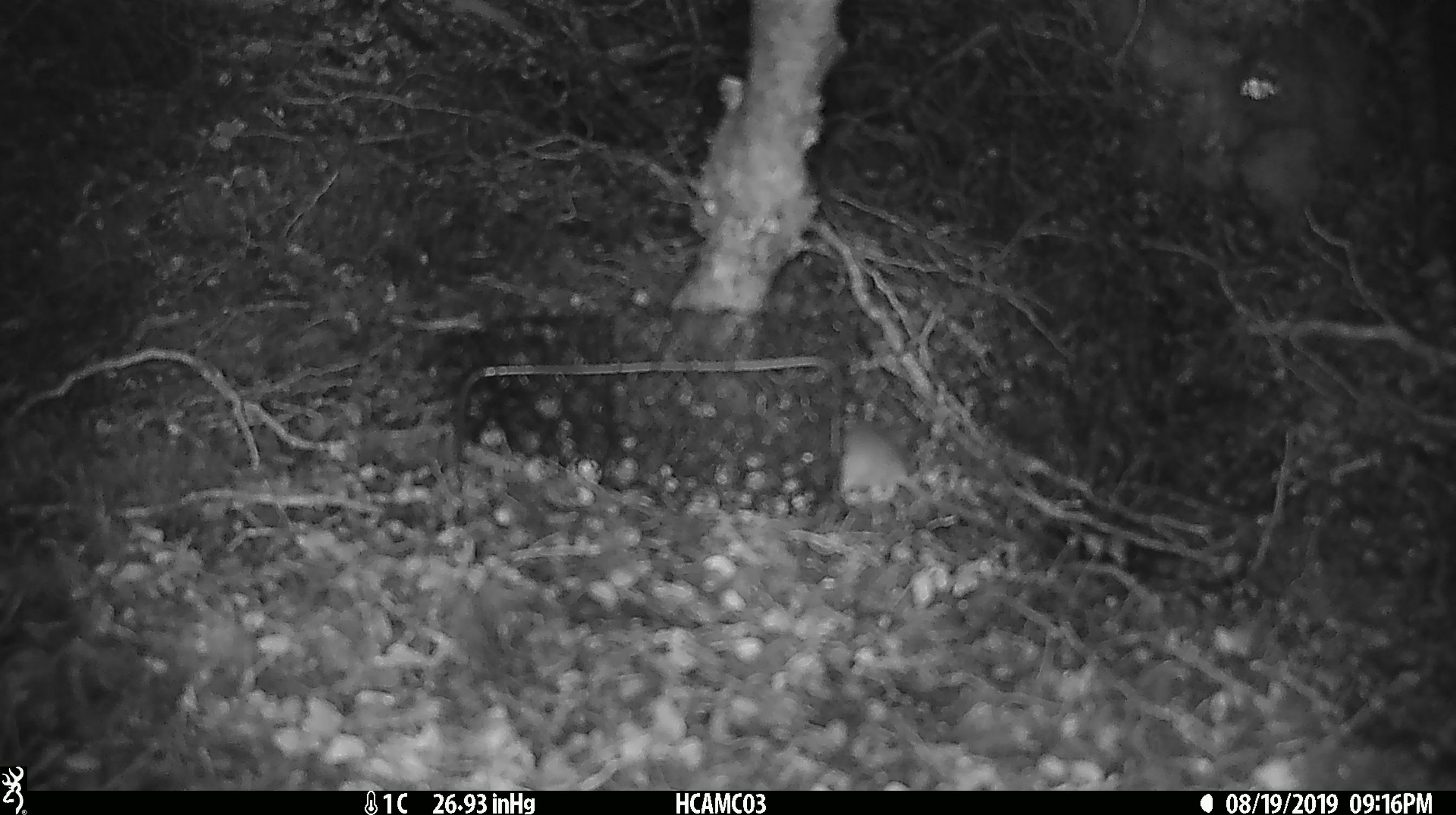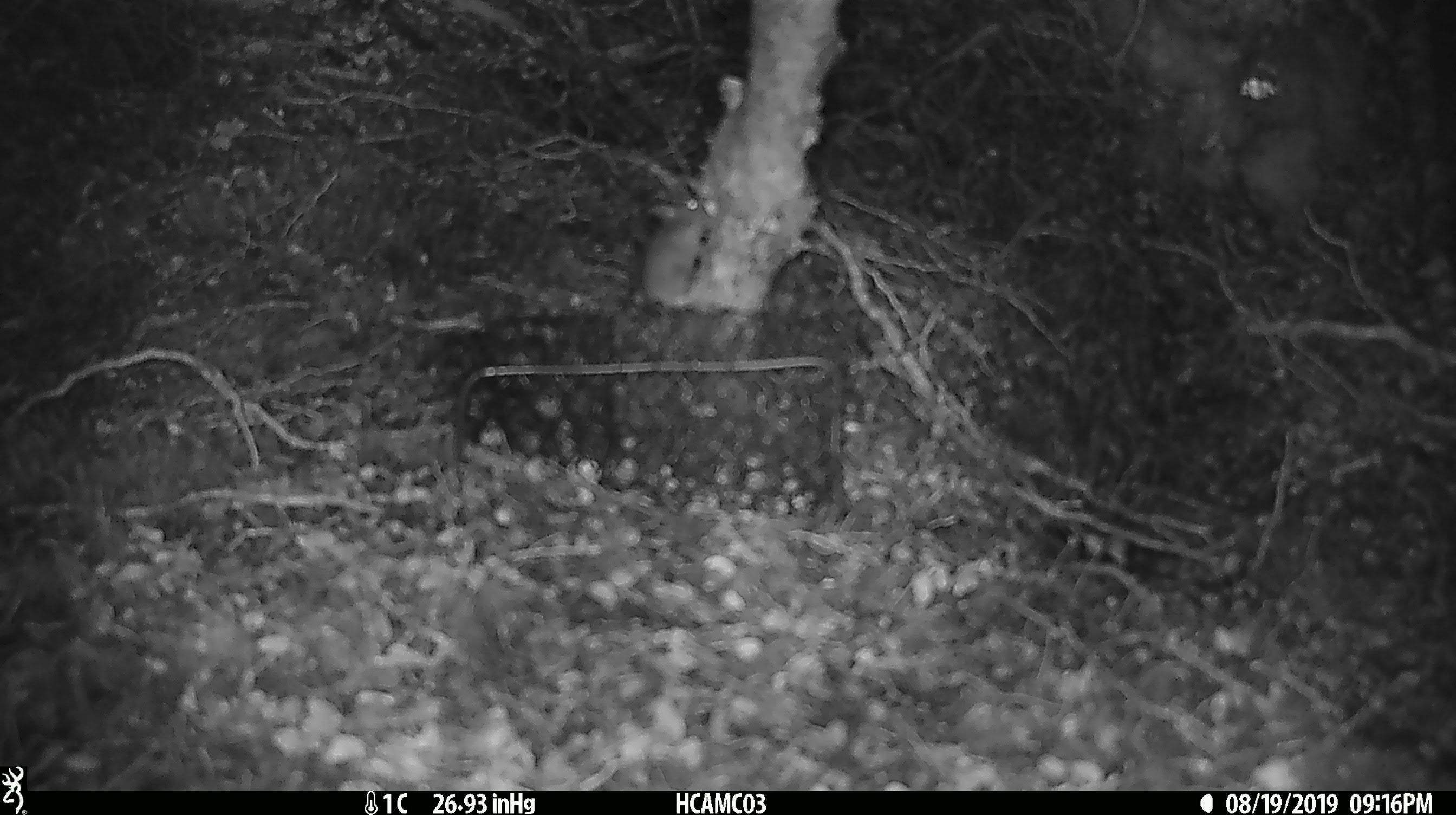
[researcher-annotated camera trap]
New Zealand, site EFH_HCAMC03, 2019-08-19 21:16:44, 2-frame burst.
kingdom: Animalia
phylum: Chordata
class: Mammalia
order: Rodentia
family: Muridae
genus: Mus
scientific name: Mus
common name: mouse